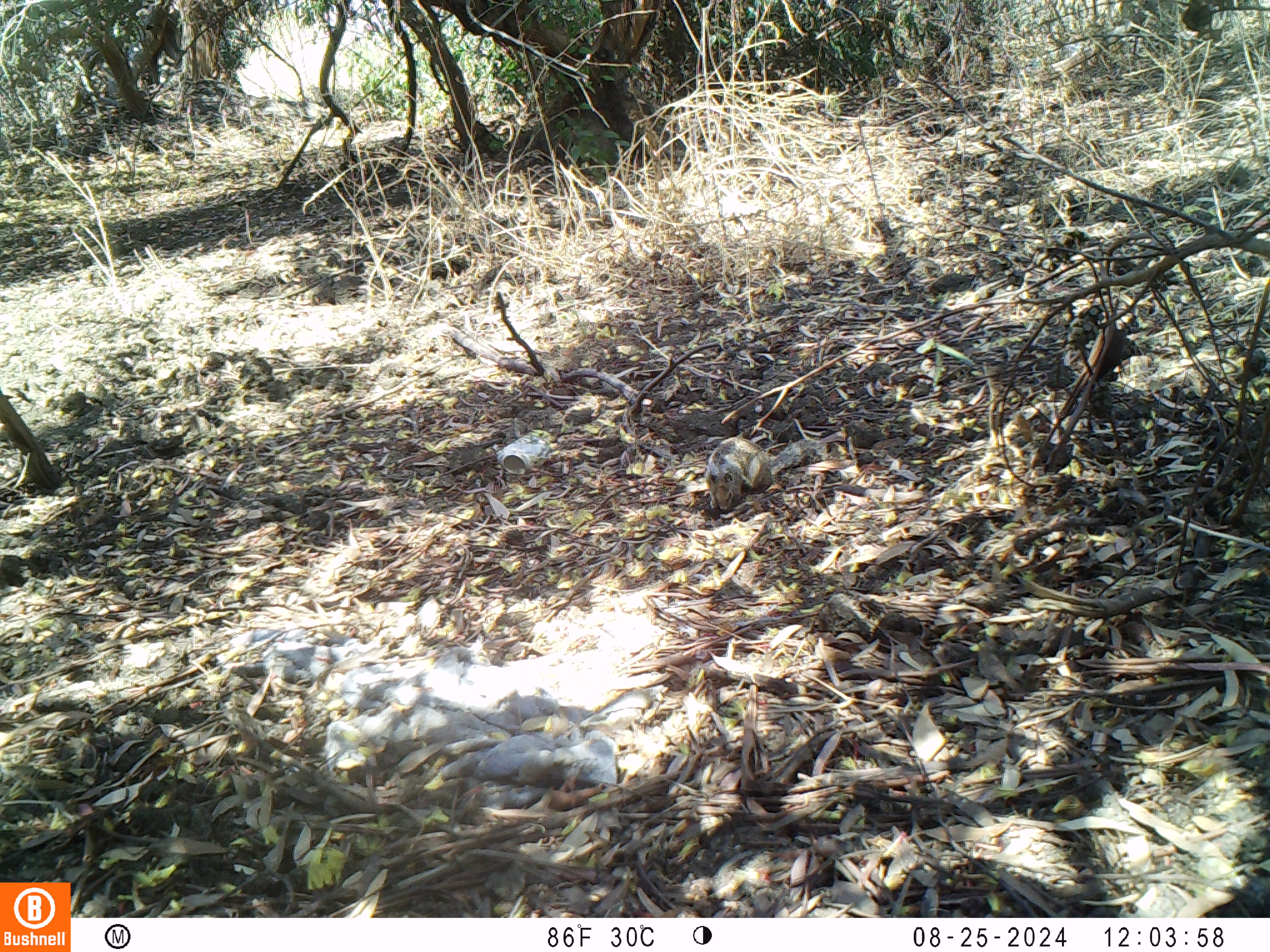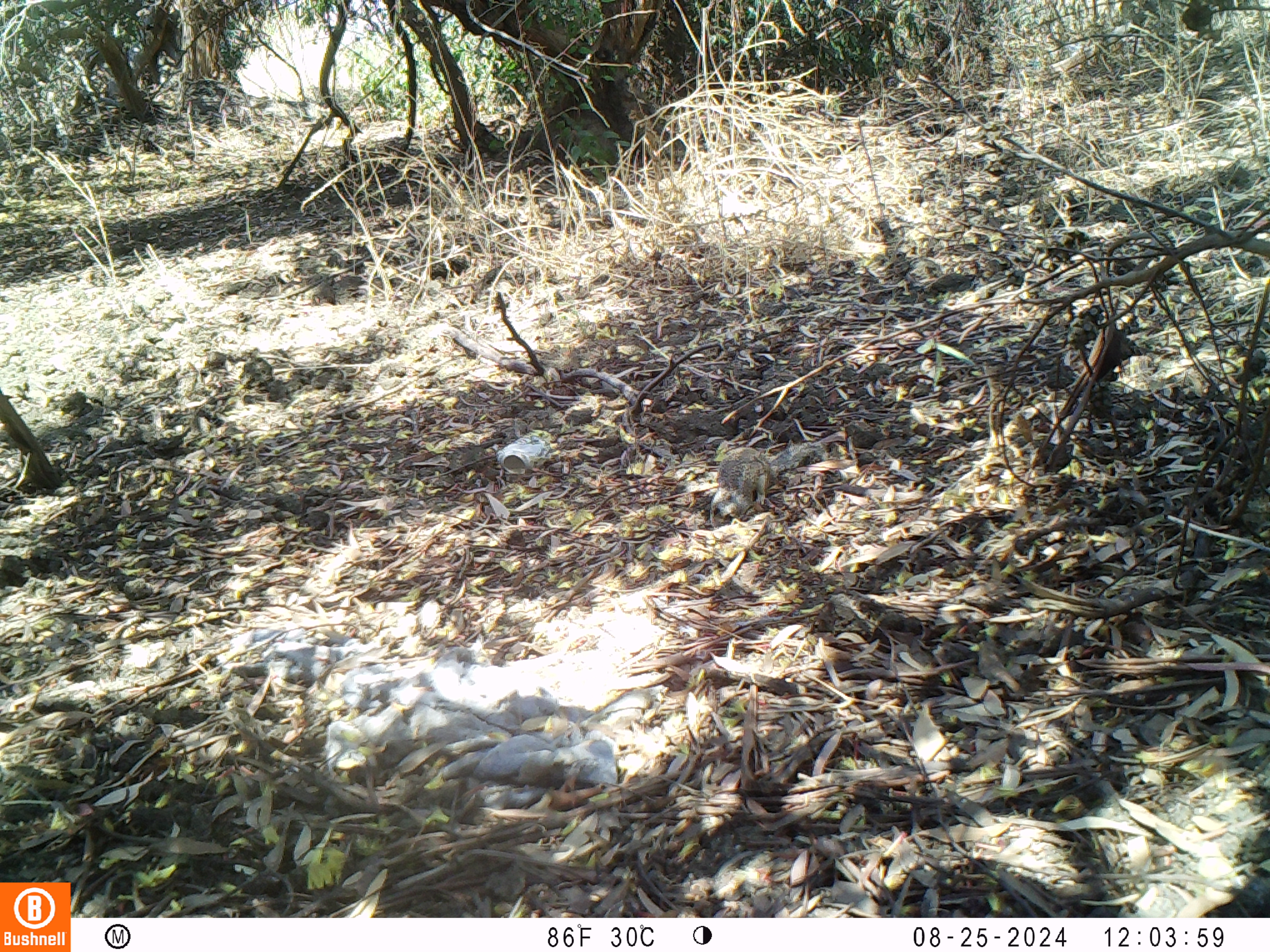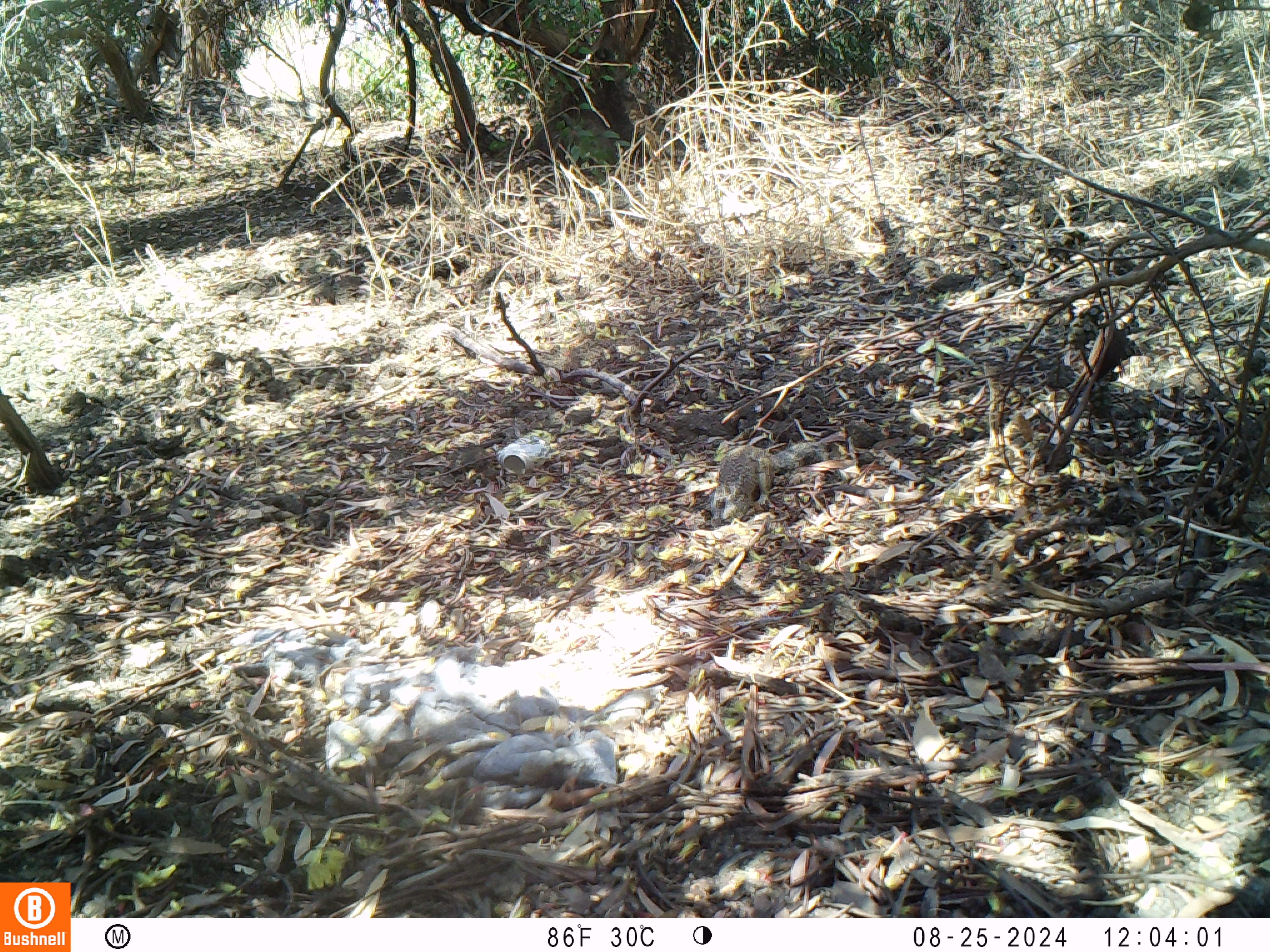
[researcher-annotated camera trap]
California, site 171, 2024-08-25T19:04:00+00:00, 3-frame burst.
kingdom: Animalia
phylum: Chordata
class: Mammalia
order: Rodentia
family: Sciuridae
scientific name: Sciuridae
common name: squirrel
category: unknown squirrel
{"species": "unknown squirrel (squirrel) (Sciuridae)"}